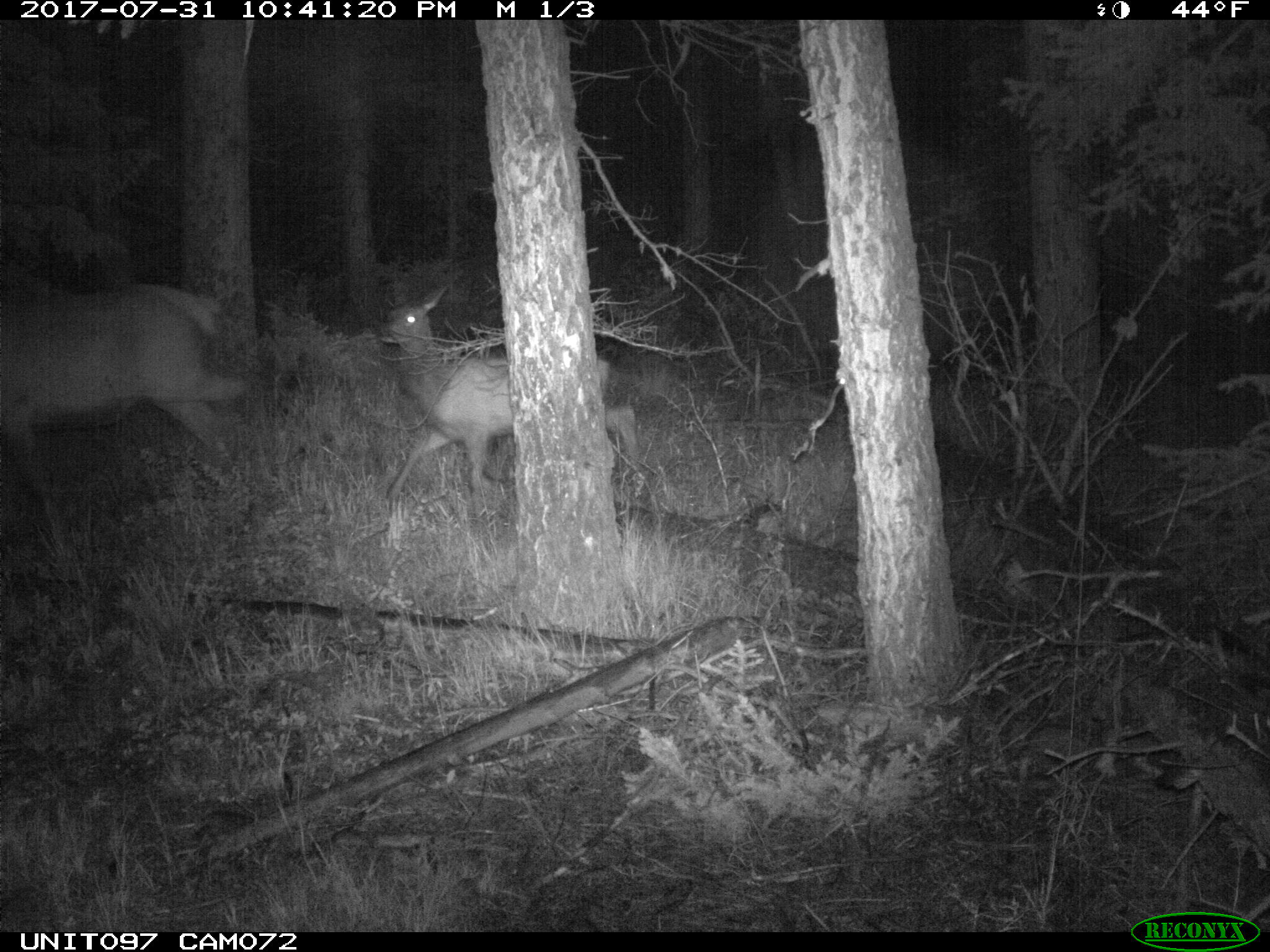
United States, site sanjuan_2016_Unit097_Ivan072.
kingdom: Animalia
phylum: Chordata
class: Mammalia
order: Artiodactyla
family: Cervidae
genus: Cervus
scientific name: Cervus elaphus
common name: red deer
Cervus elaphus (red deer).